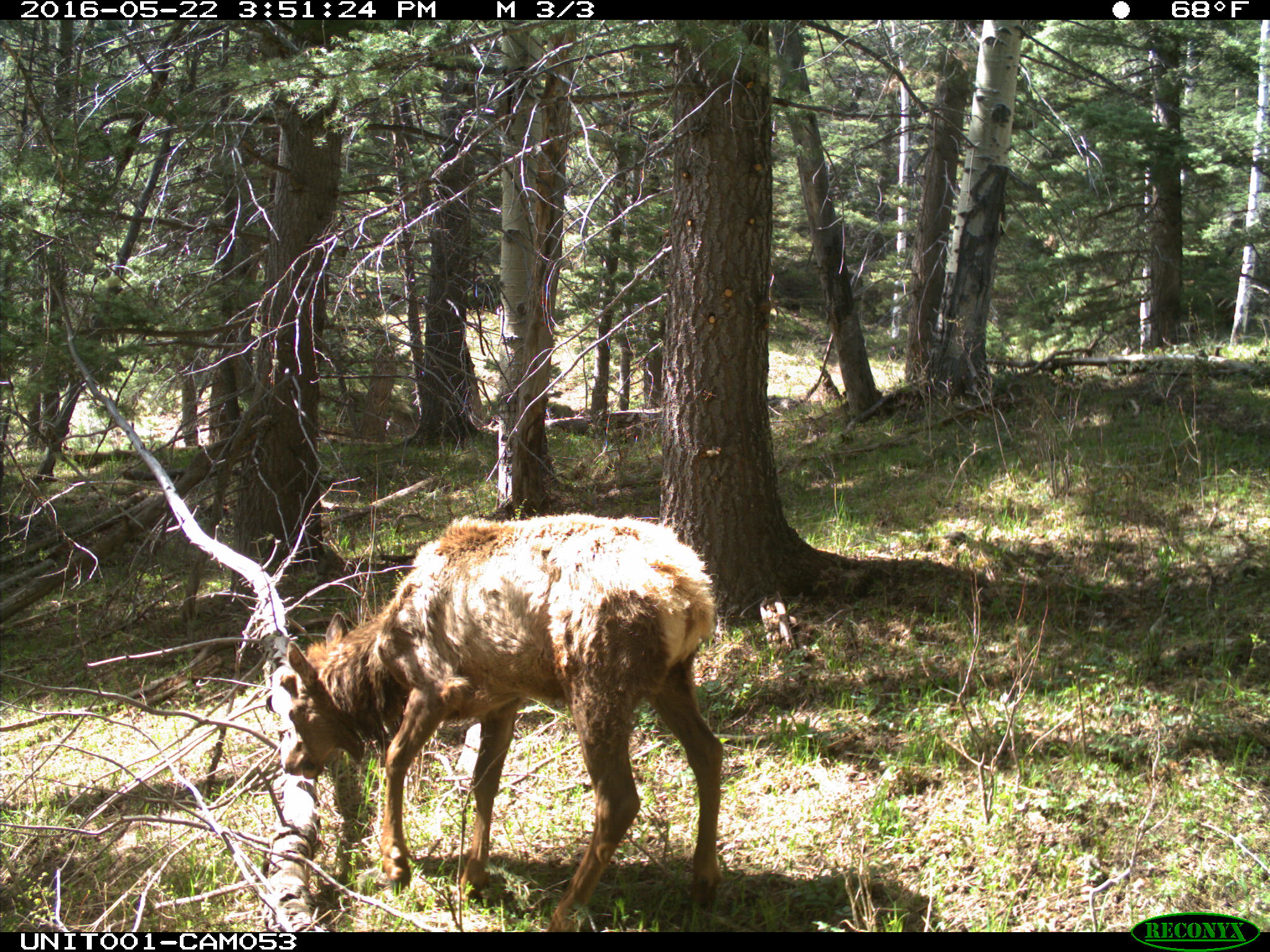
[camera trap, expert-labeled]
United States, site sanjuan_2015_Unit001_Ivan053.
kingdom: Animalia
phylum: Chordata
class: Mammalia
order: Artiodactyla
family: Cervidae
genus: Cervus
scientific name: Cervus elaphus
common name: red deer